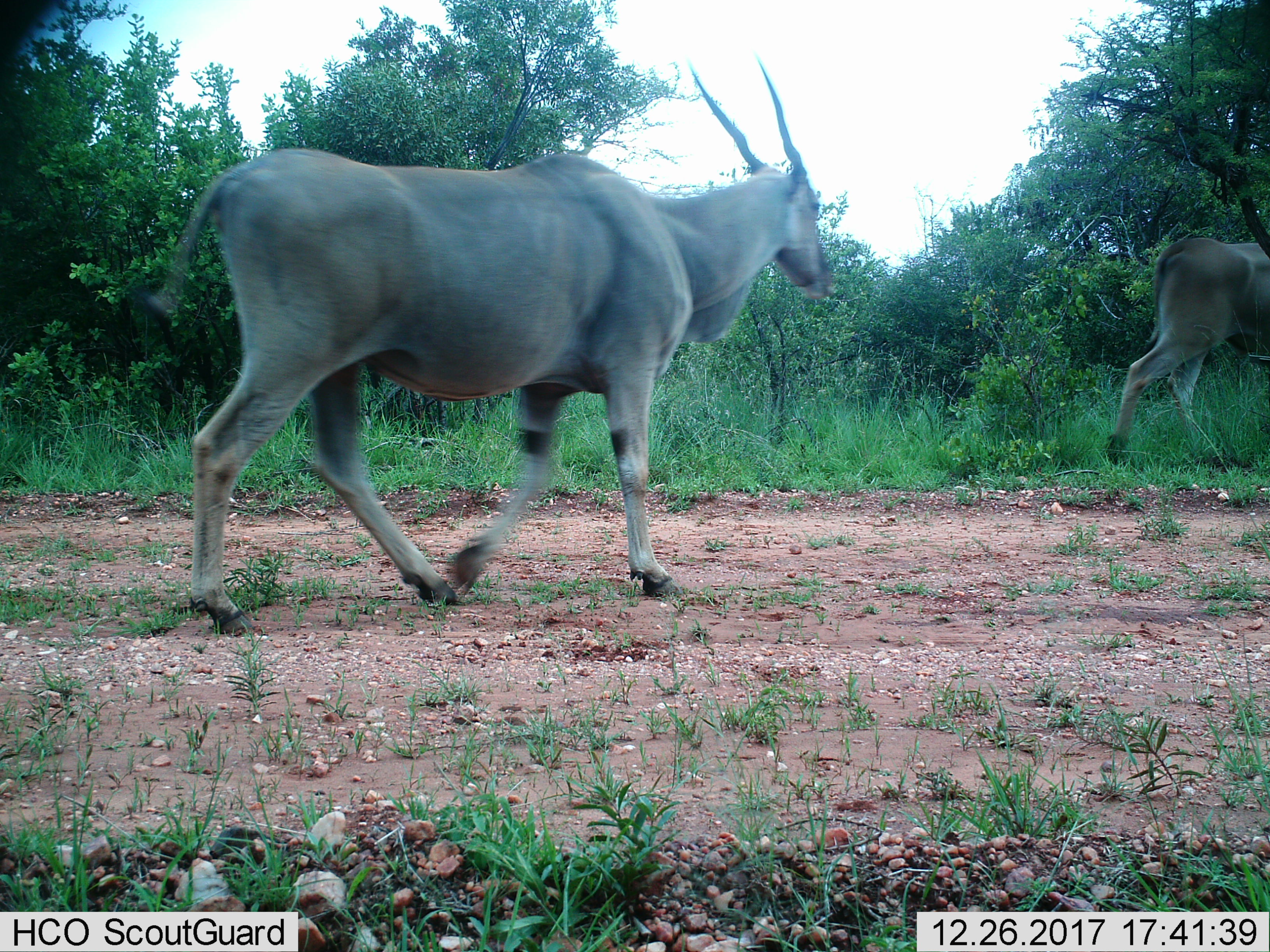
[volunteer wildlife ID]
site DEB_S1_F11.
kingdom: Animalia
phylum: Chordata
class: Mammalia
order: Artiodactyla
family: Bovidae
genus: Tragelaphus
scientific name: Tragelaphus oryx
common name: eland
Eland (Tragelaphus oryx), count 2. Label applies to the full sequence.